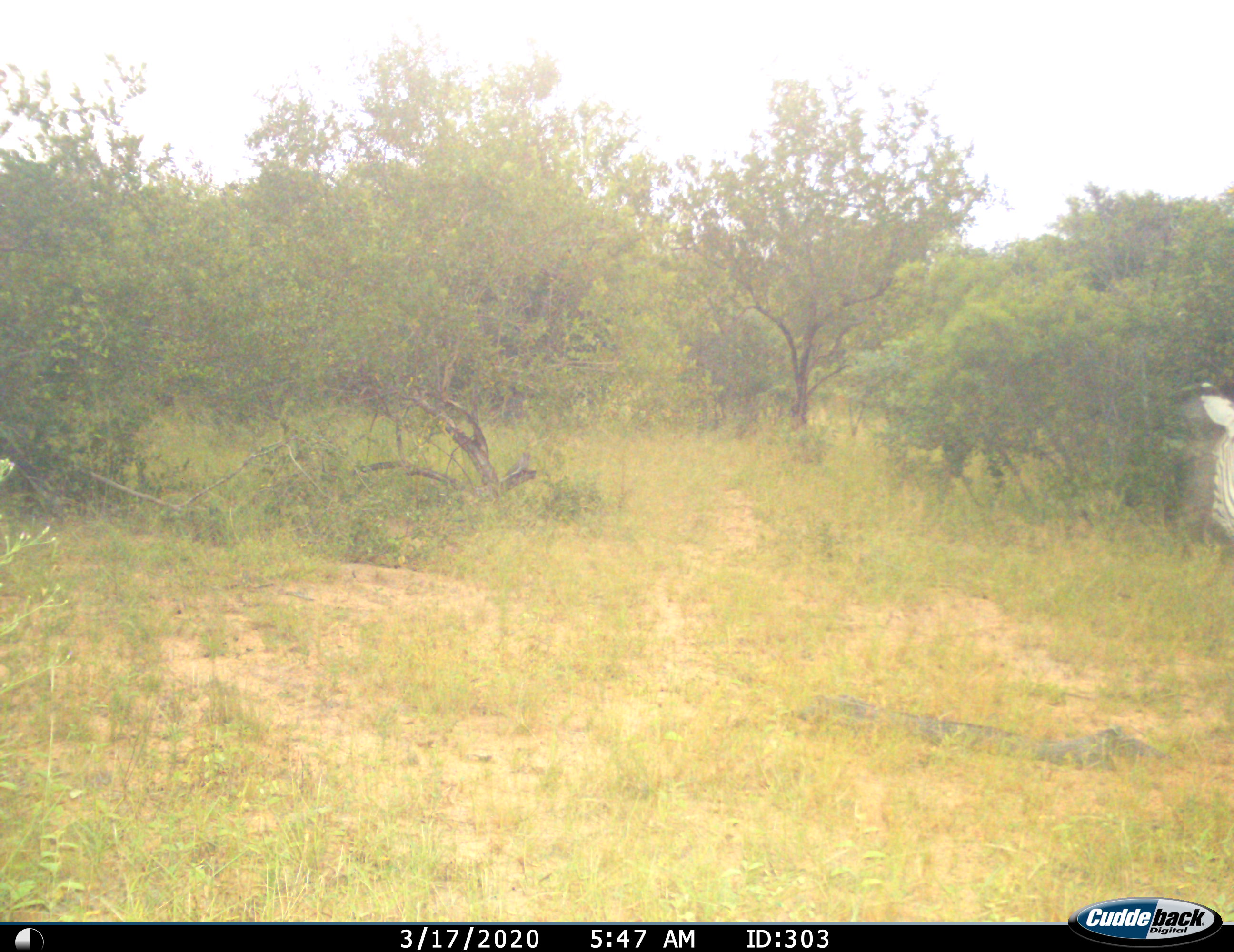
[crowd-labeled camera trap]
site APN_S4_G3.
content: unidentified animal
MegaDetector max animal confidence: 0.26